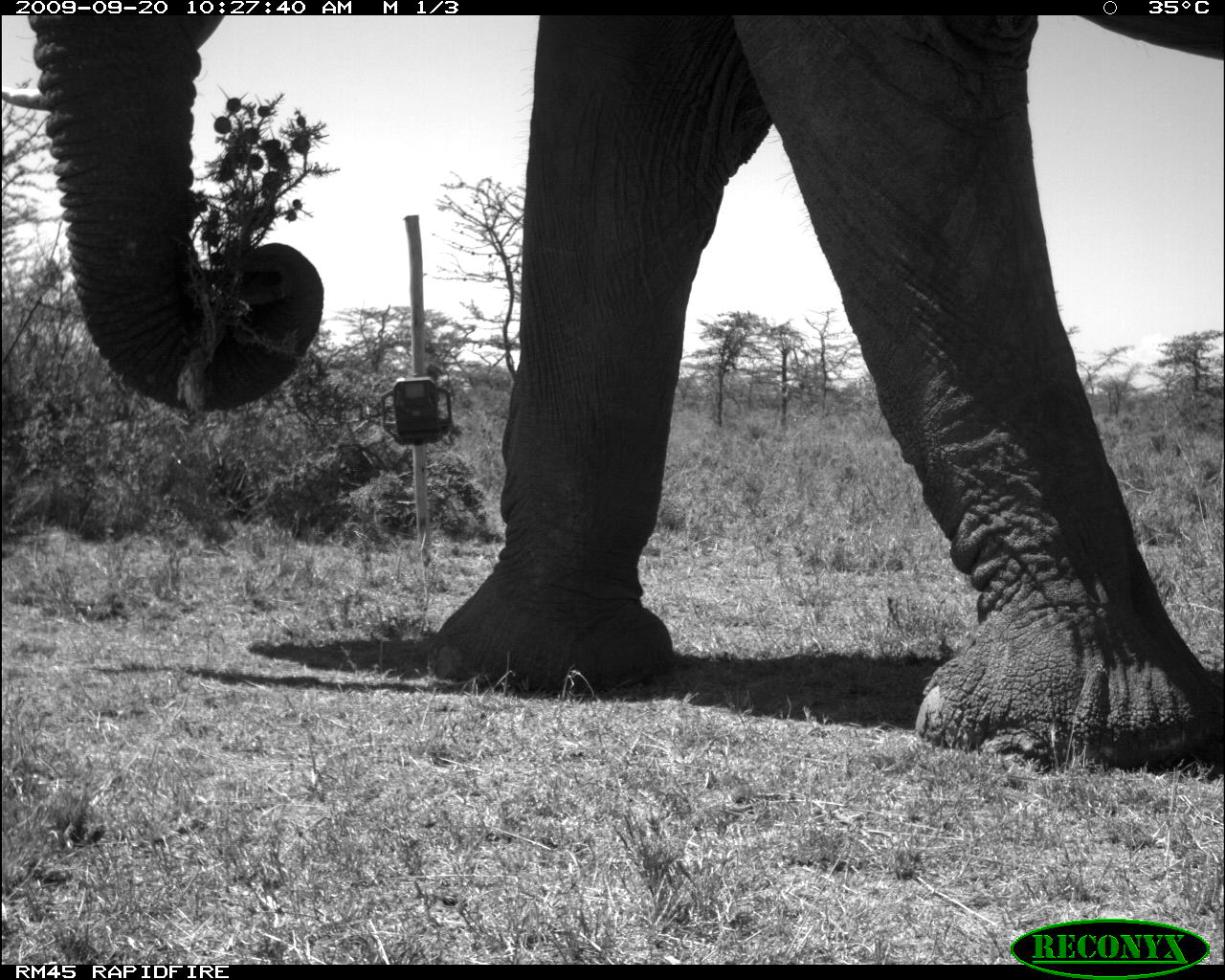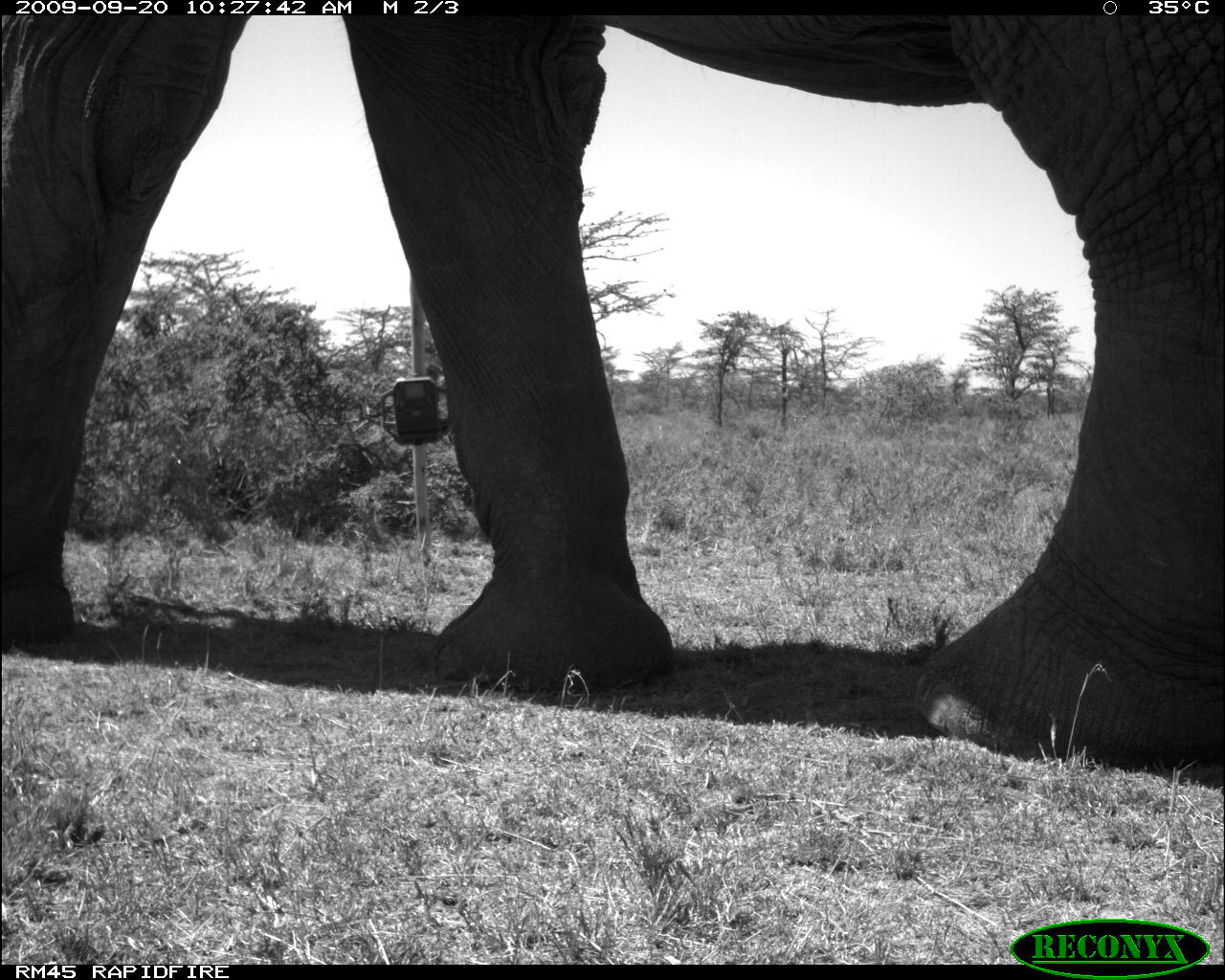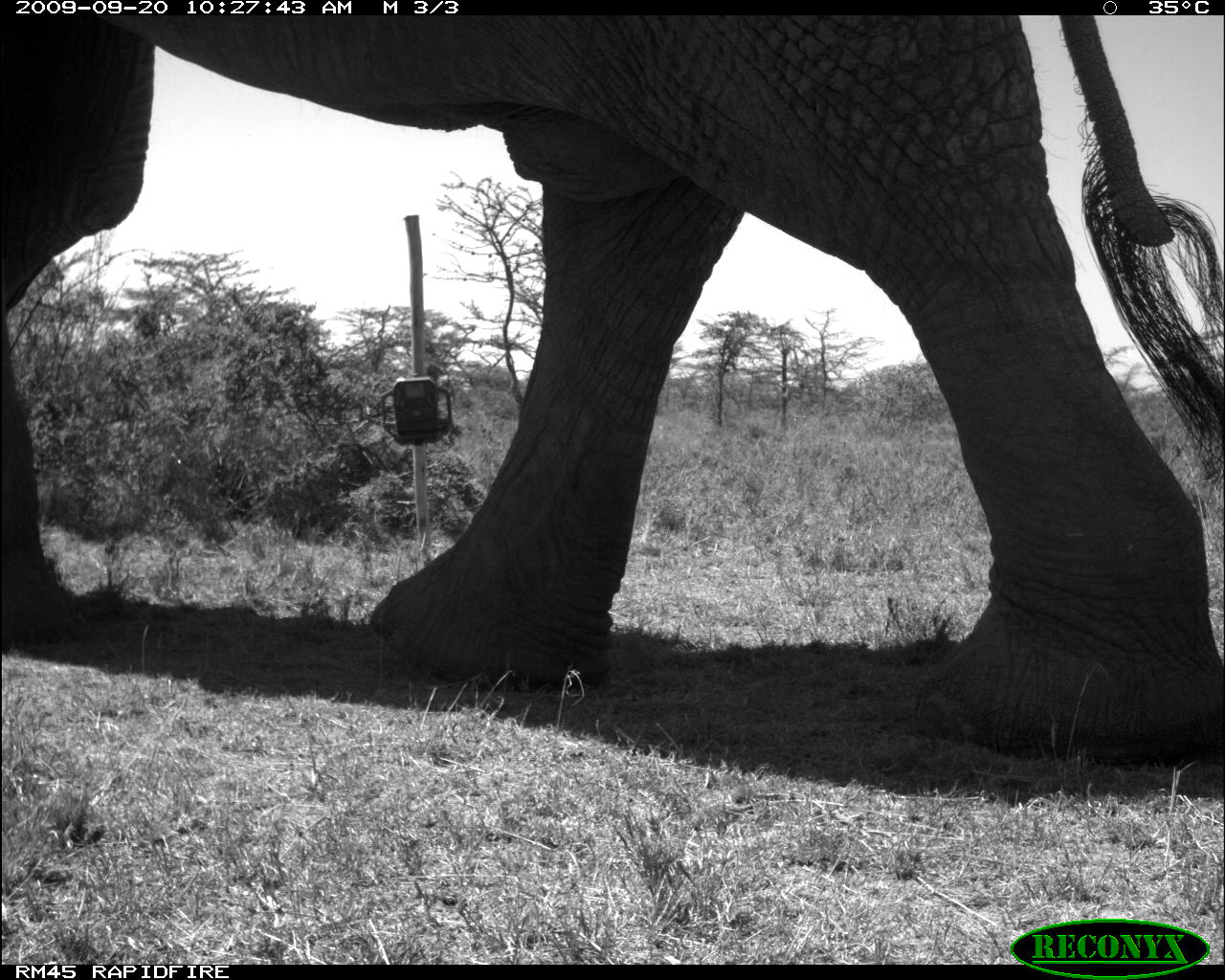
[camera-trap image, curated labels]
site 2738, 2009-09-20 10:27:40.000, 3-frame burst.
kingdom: Animalia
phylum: Chordata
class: Mammalia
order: Proboscidea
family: Elephantidae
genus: Loxodonta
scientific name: Loxodonta africana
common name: african bush elephant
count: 1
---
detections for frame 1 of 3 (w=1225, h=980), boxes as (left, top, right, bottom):
loxodonta africana: (27, 16, 1220, 770)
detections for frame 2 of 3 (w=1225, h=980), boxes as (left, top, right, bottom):
loxodonta africana: (0, 16, 1225, 766)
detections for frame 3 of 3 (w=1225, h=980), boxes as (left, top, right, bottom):
loxodonta africana: (0, 12, 1222, 770)